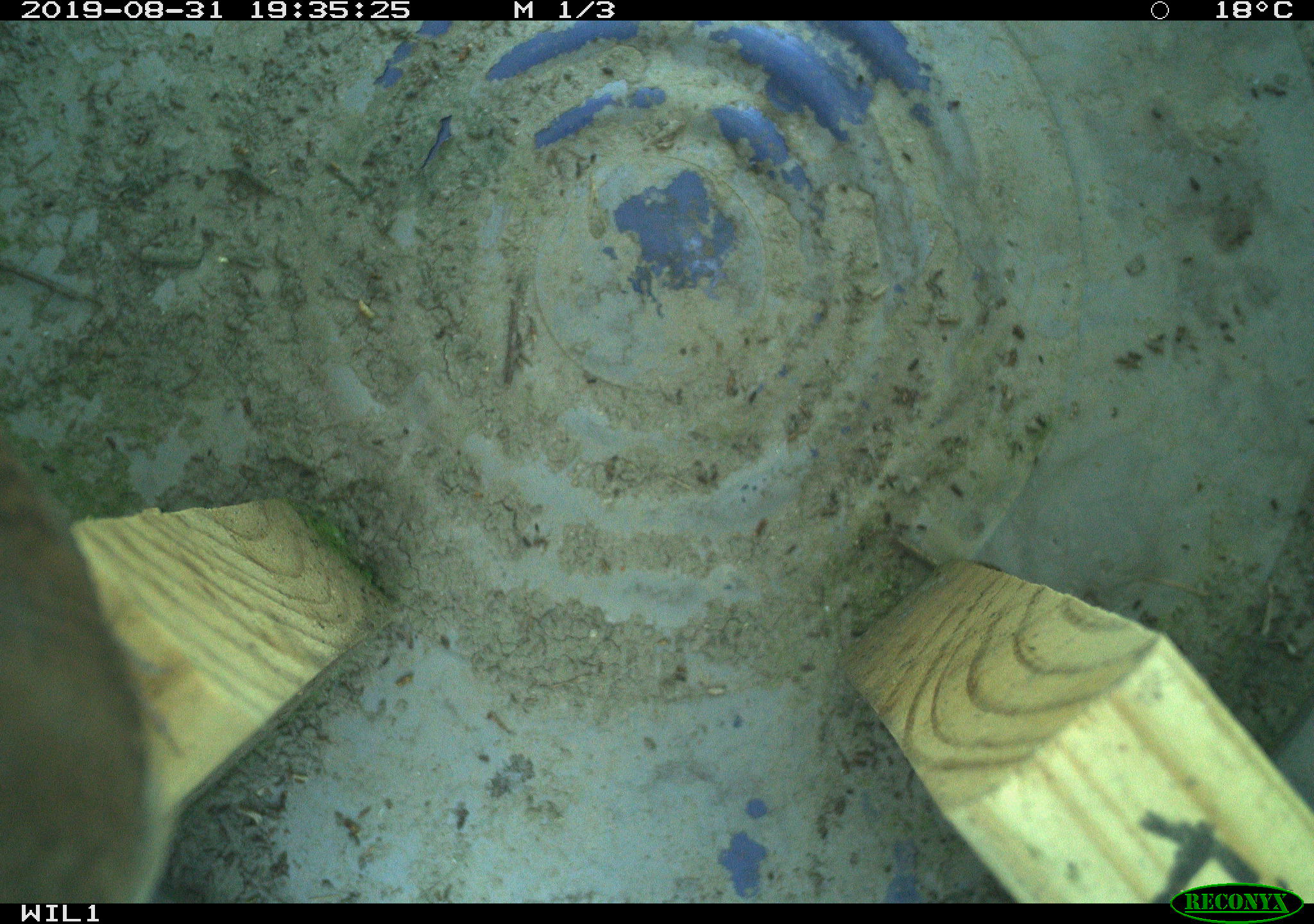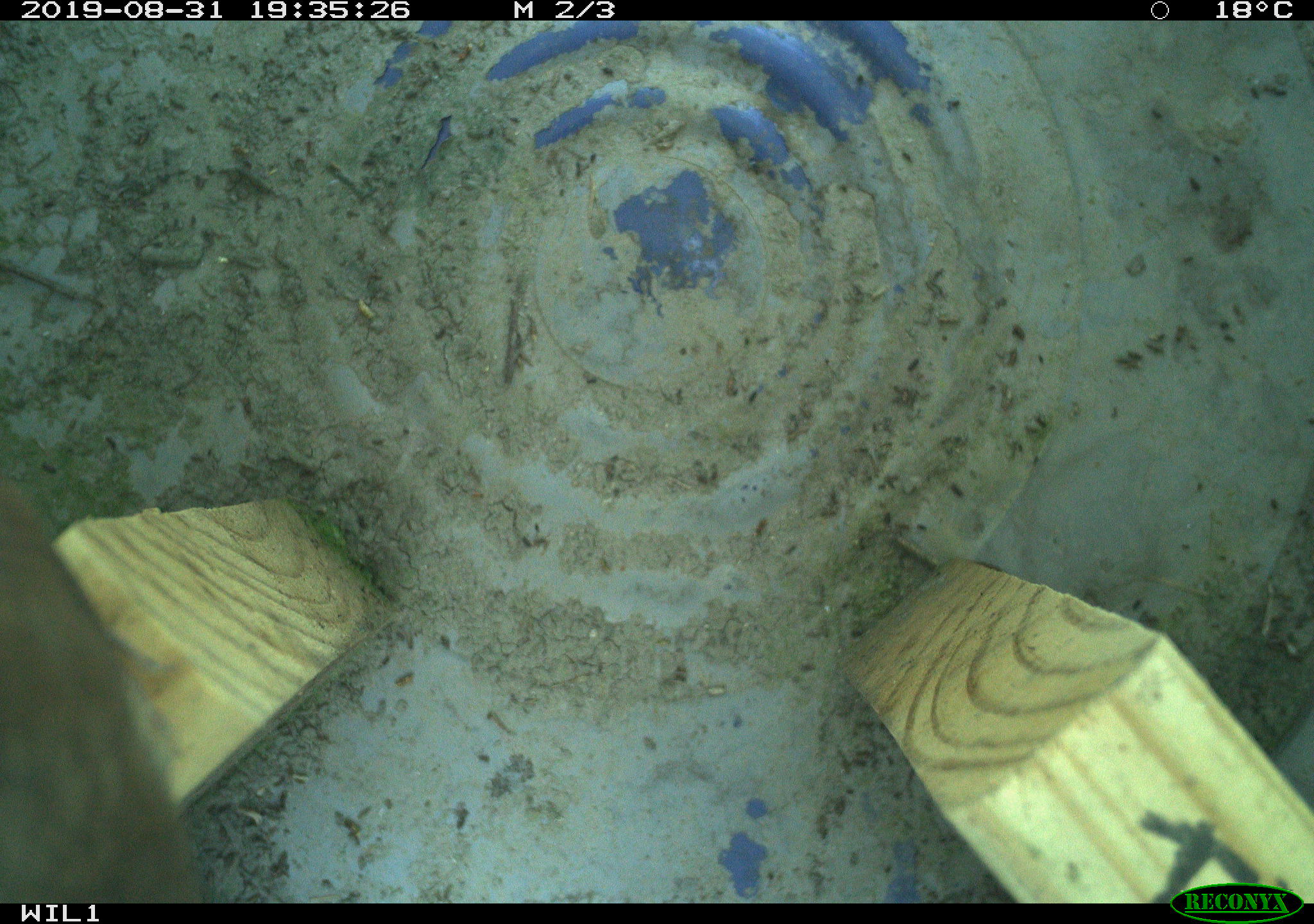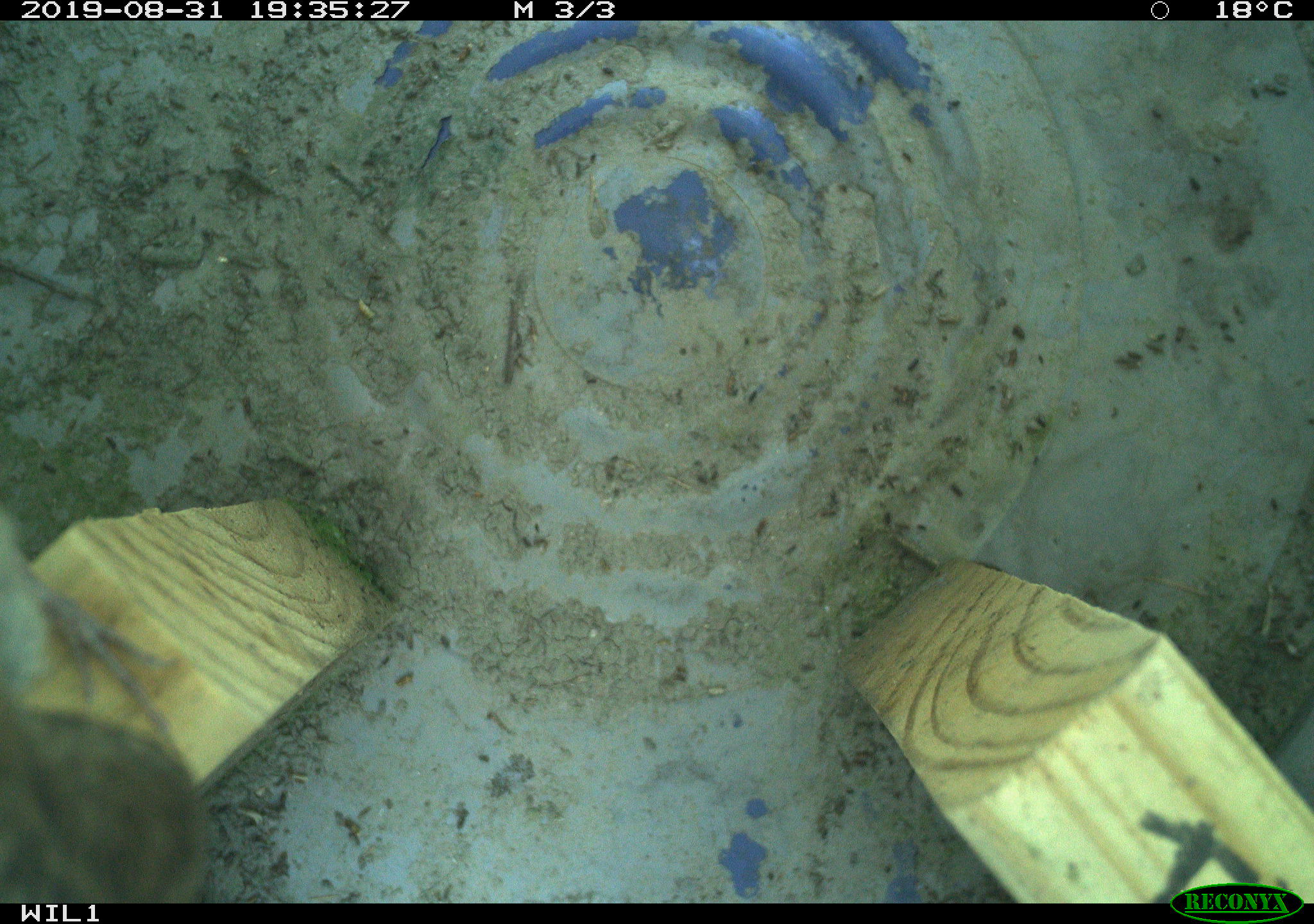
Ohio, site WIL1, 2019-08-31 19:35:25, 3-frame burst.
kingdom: Animalia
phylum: Chordata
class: Aves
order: Passeriformes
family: Troglodytidae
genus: Troglodytes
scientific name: Troglodytes aedon aedon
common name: northern house wren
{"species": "northern house wren (Troglodytes aedon aedon)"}